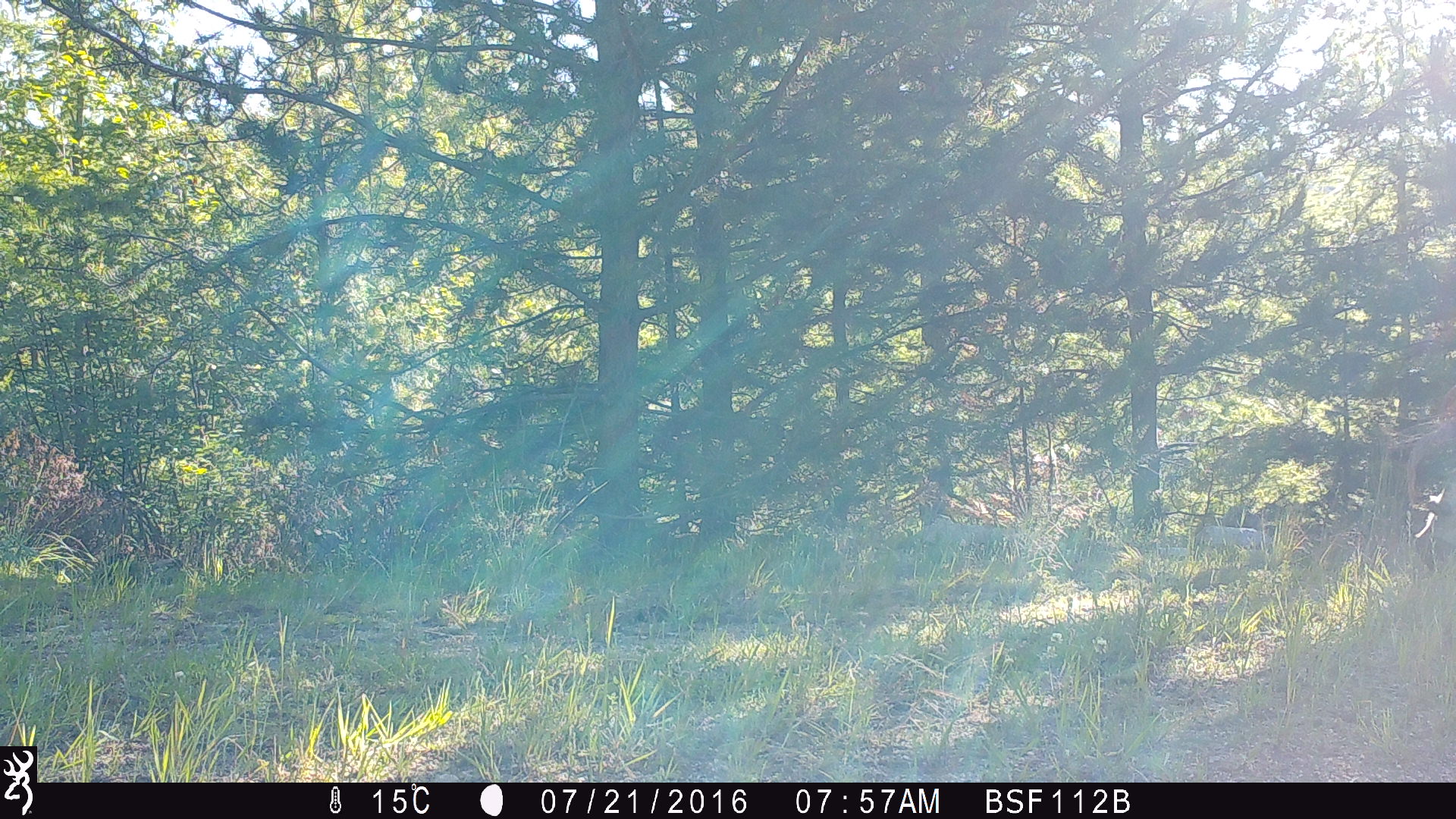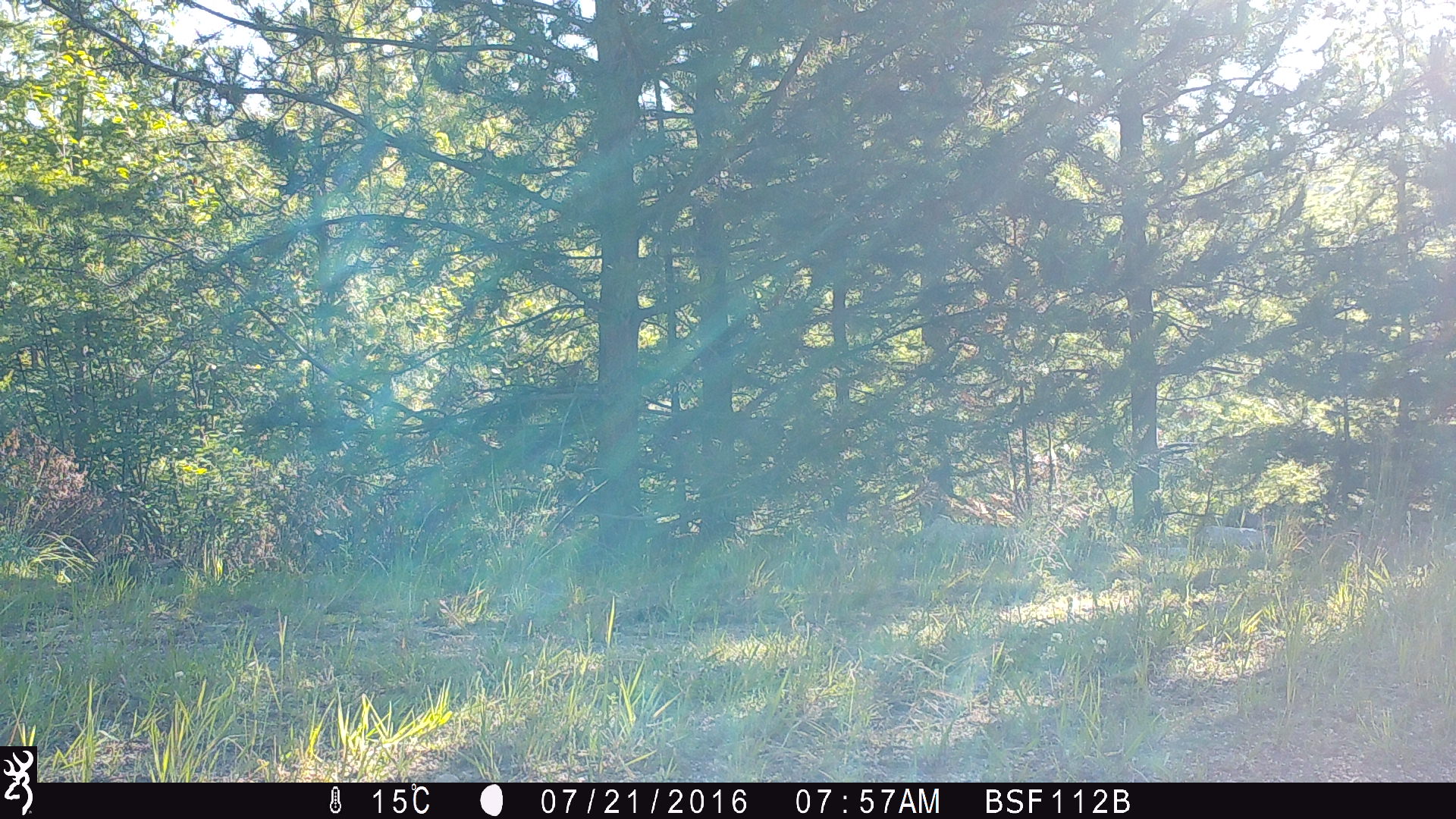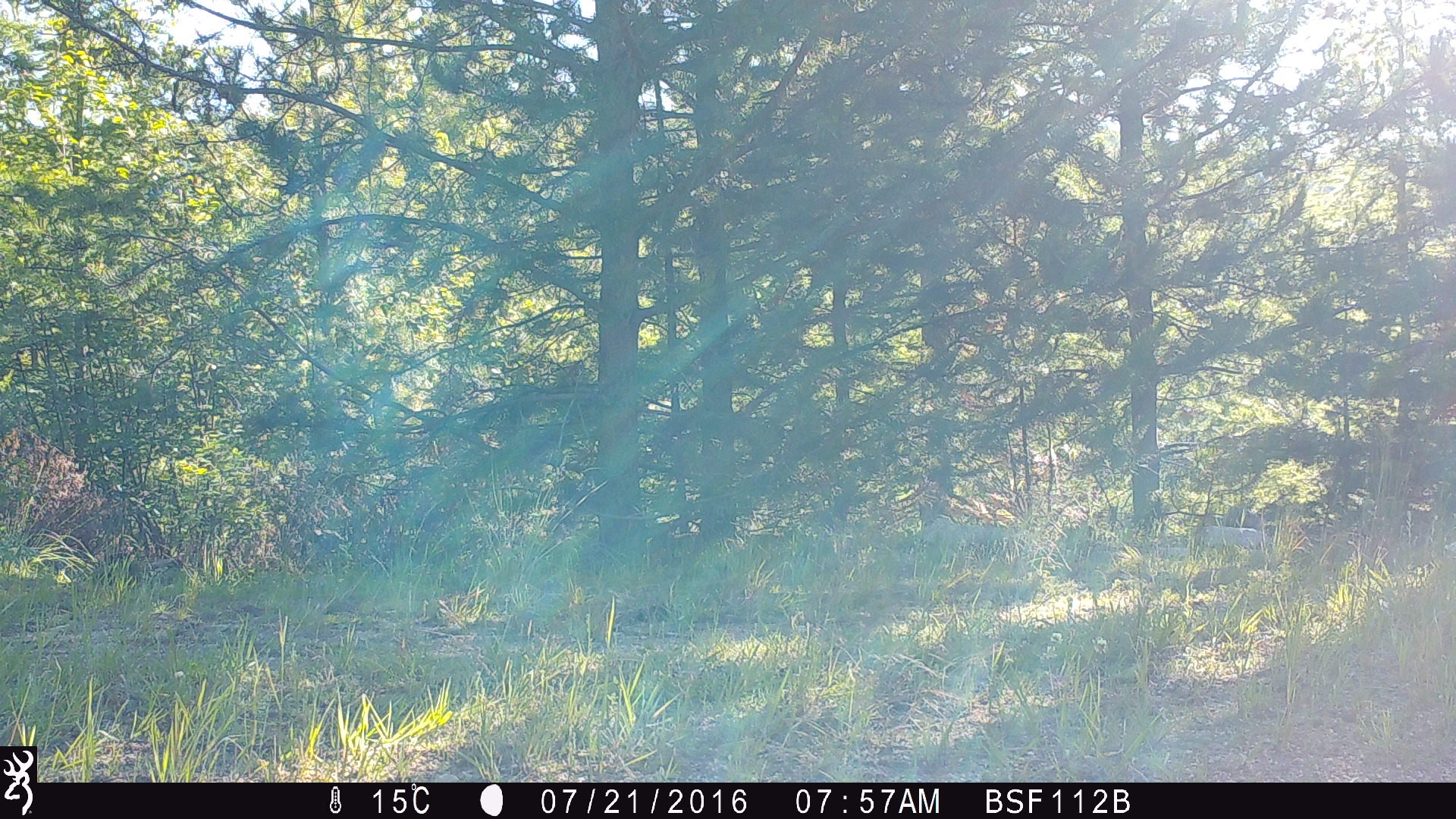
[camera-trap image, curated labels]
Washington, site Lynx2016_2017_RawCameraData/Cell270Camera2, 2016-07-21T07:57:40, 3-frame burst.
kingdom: Animalia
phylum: Chordata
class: Mammalia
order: Artiodactyla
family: Bovidae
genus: Bos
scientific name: Bos taurus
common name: domestic cattle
Domestic cattle (Bos taurus). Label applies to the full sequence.